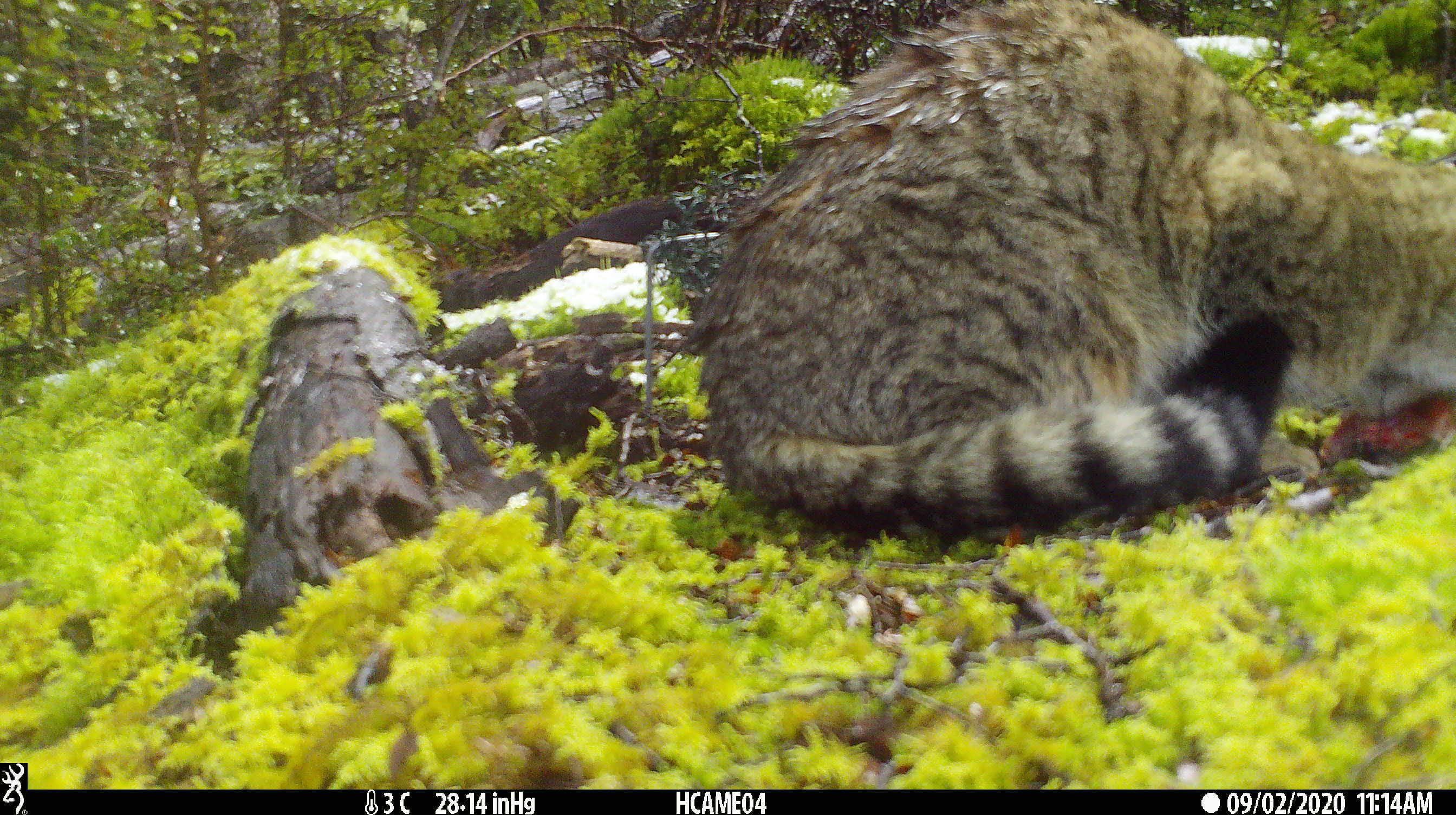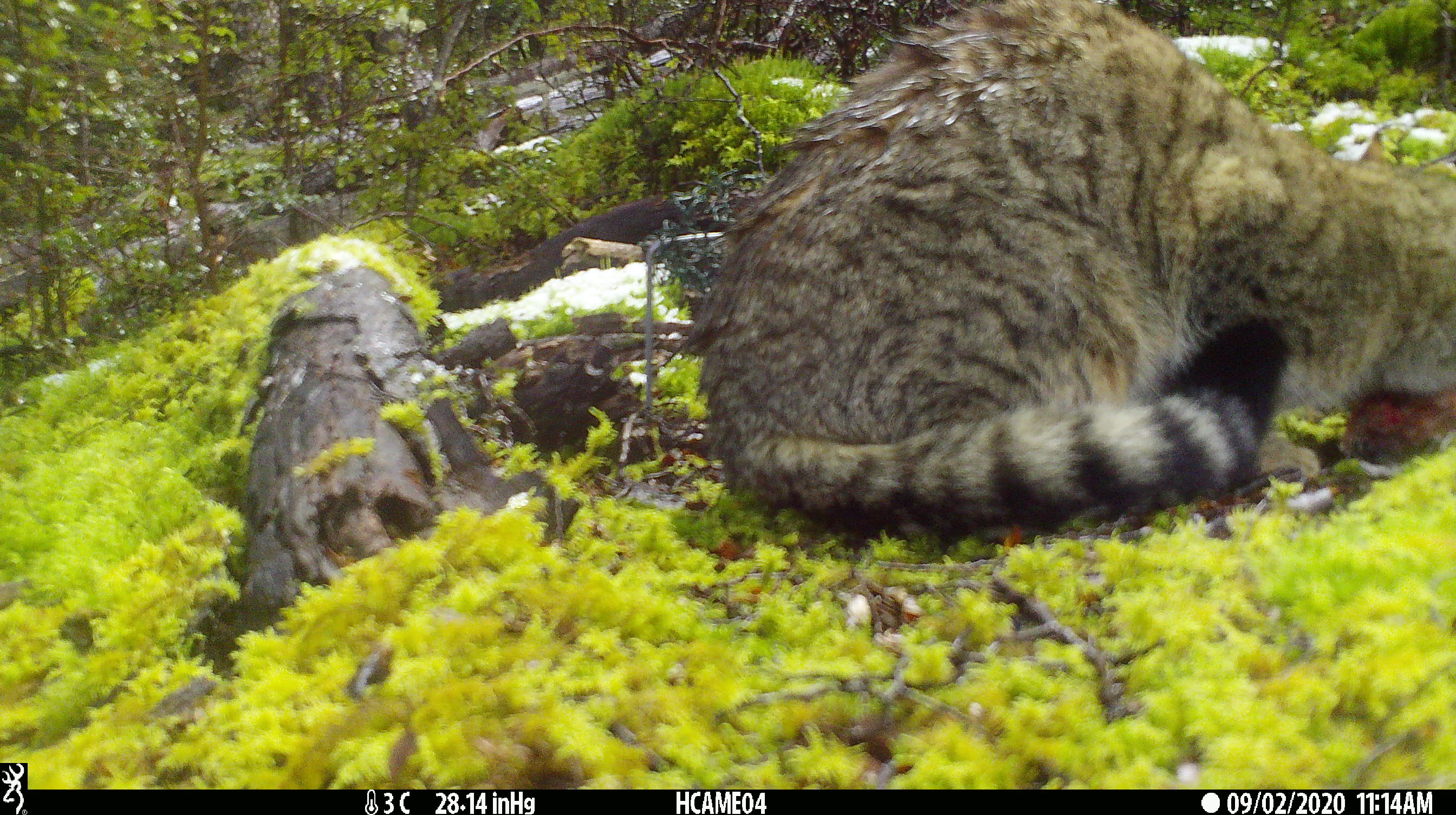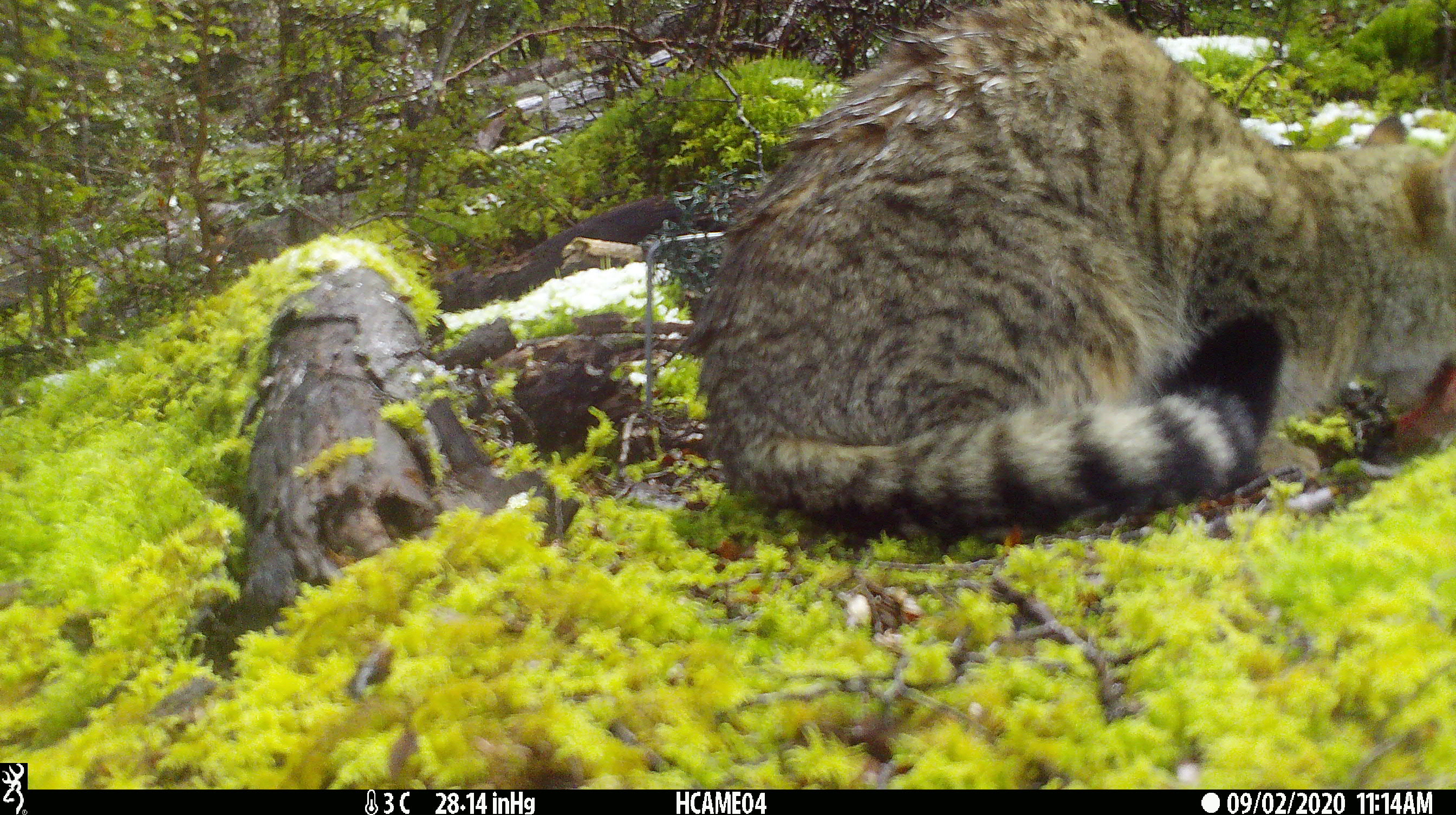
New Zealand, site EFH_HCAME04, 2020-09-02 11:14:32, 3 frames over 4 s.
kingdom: Animalia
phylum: Chordata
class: Mammalia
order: Carnivora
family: Felidae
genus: Felis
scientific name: Felis catus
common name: domestic cat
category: cat